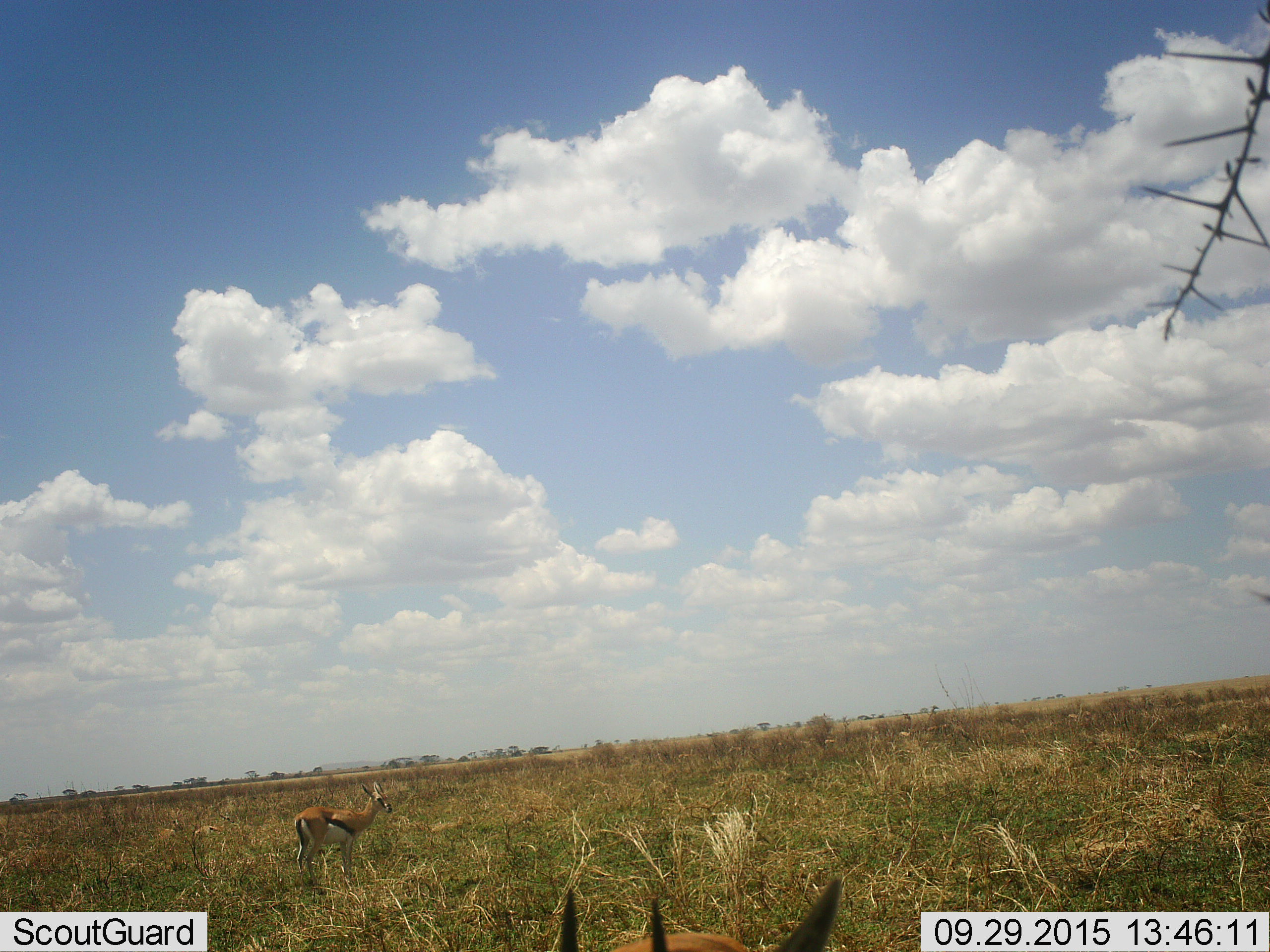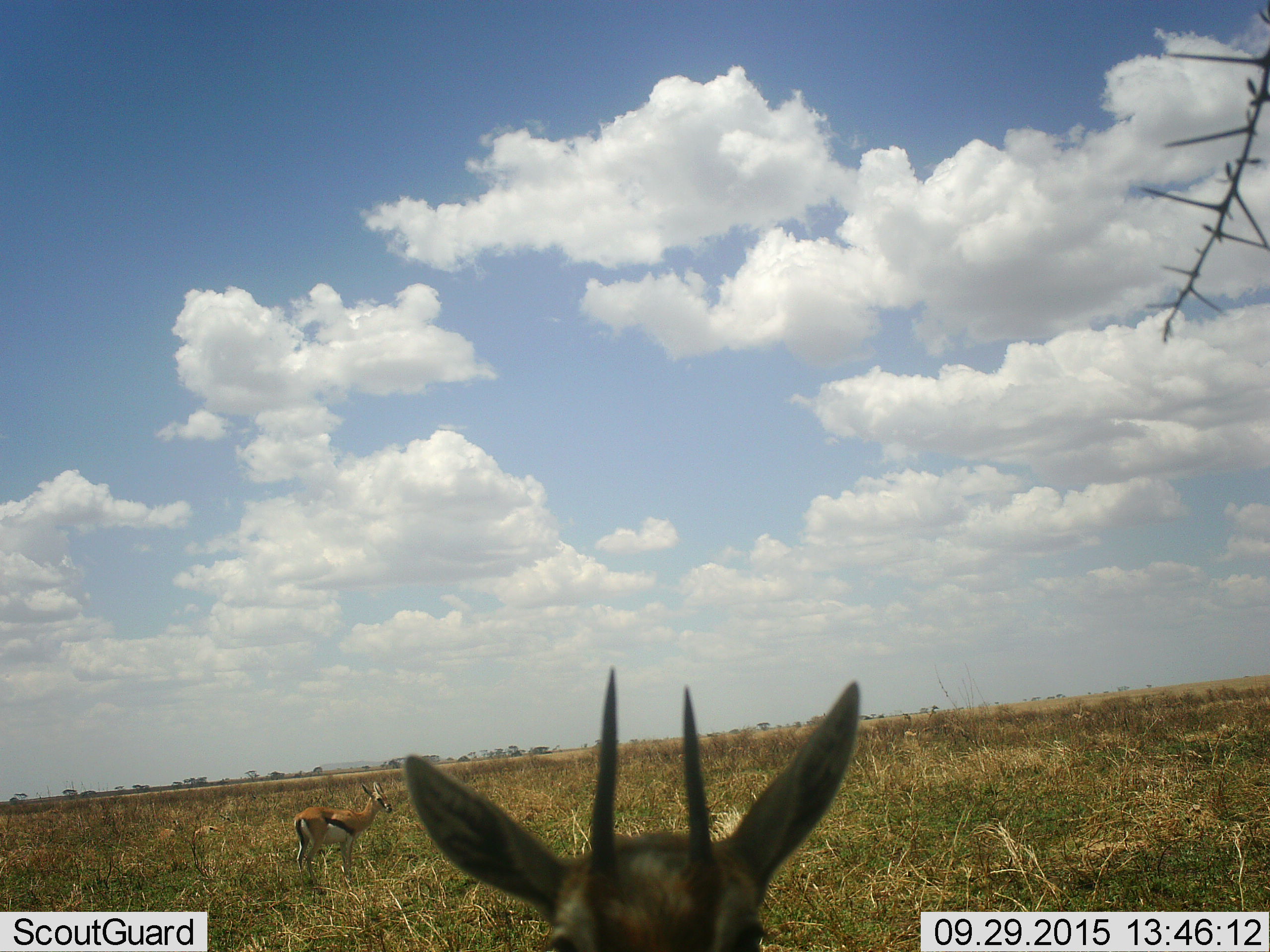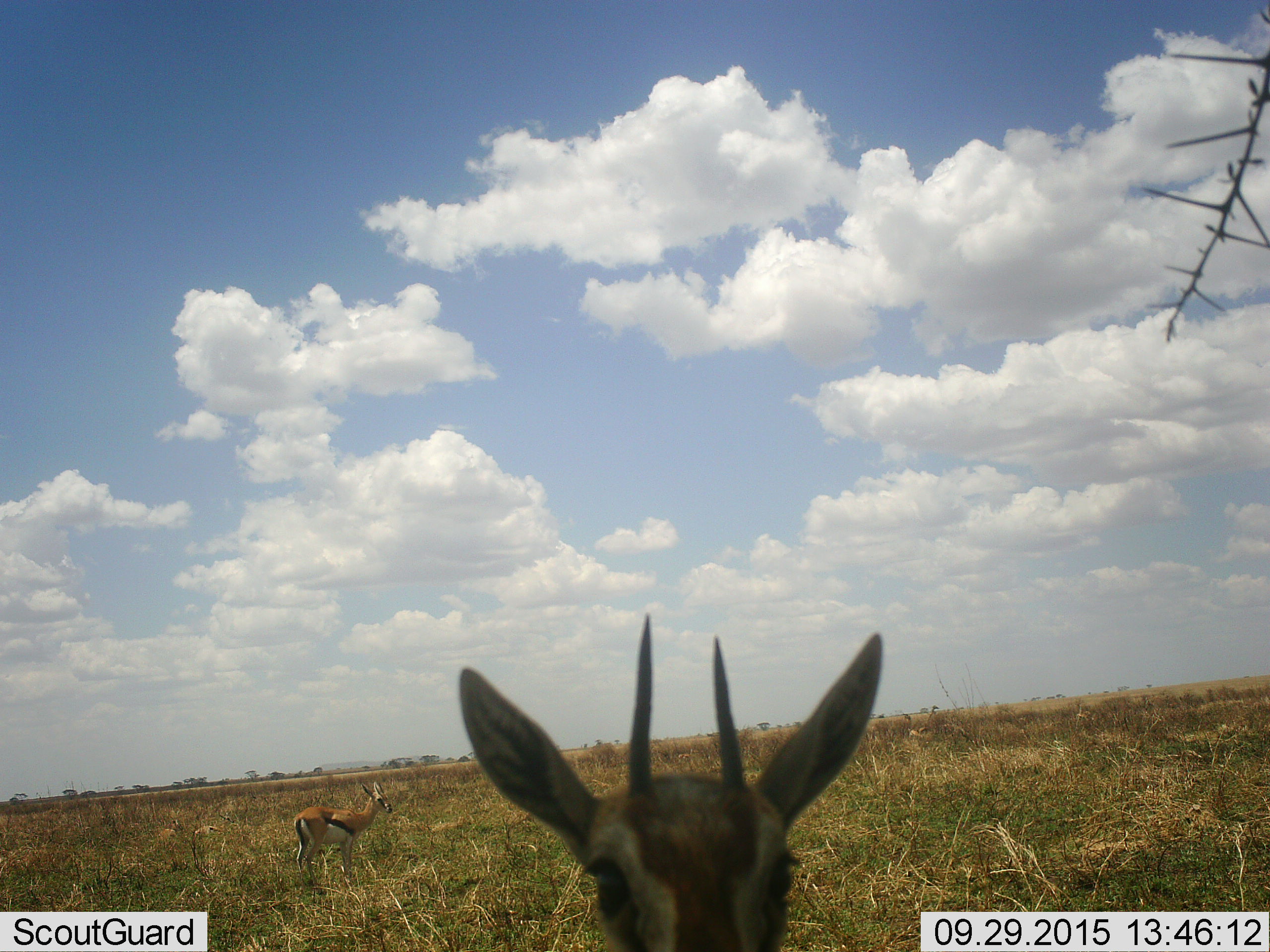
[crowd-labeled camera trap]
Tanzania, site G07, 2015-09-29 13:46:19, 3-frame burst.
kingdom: Animalia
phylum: Chordata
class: Mammalia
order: Artiodactyla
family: Bovidae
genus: Eudorcas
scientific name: Eudorcas thomsonii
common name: thomson's gazelle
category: gazellethomsons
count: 2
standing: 89%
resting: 11%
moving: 11%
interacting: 0%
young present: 0%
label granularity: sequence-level